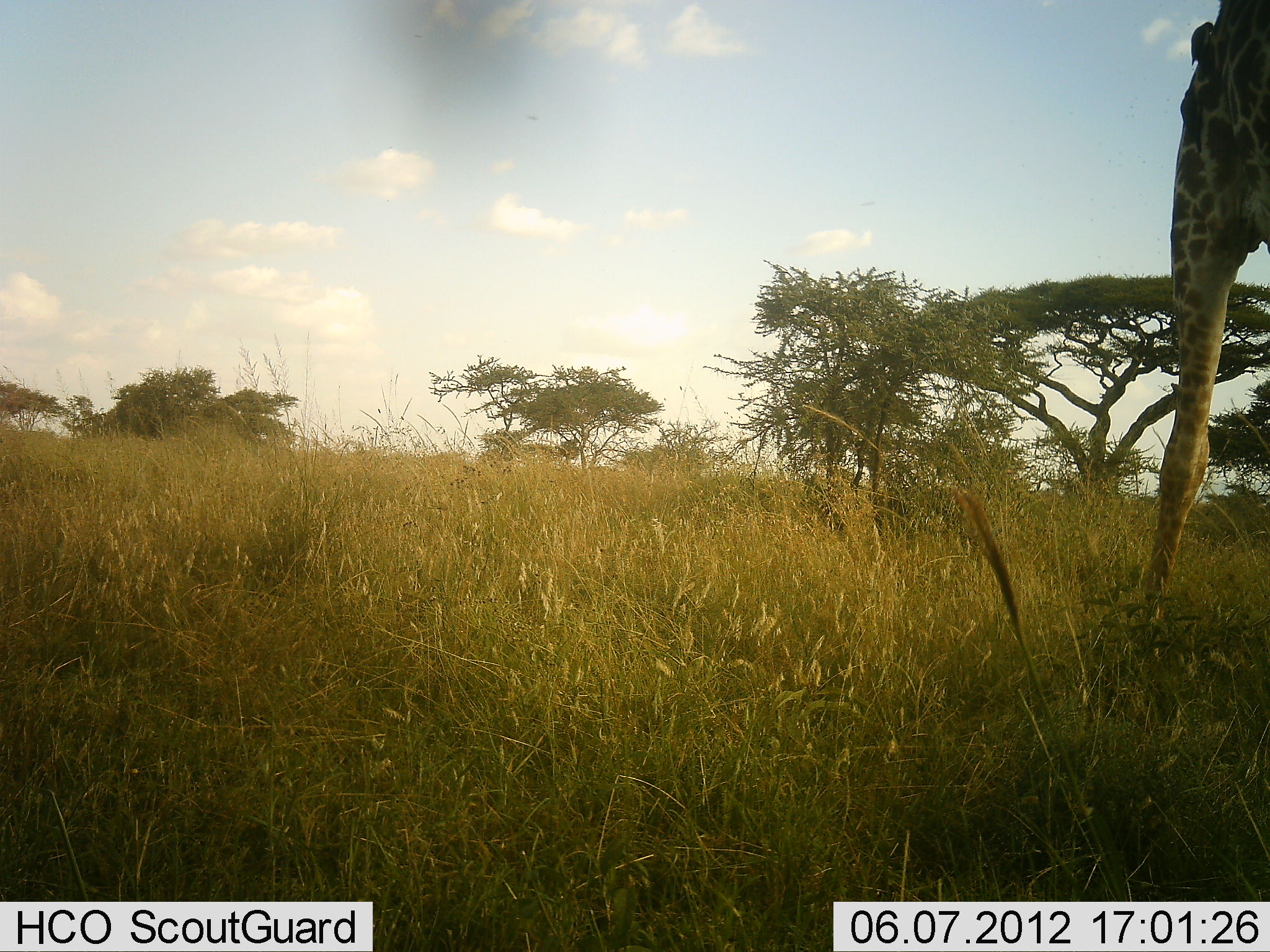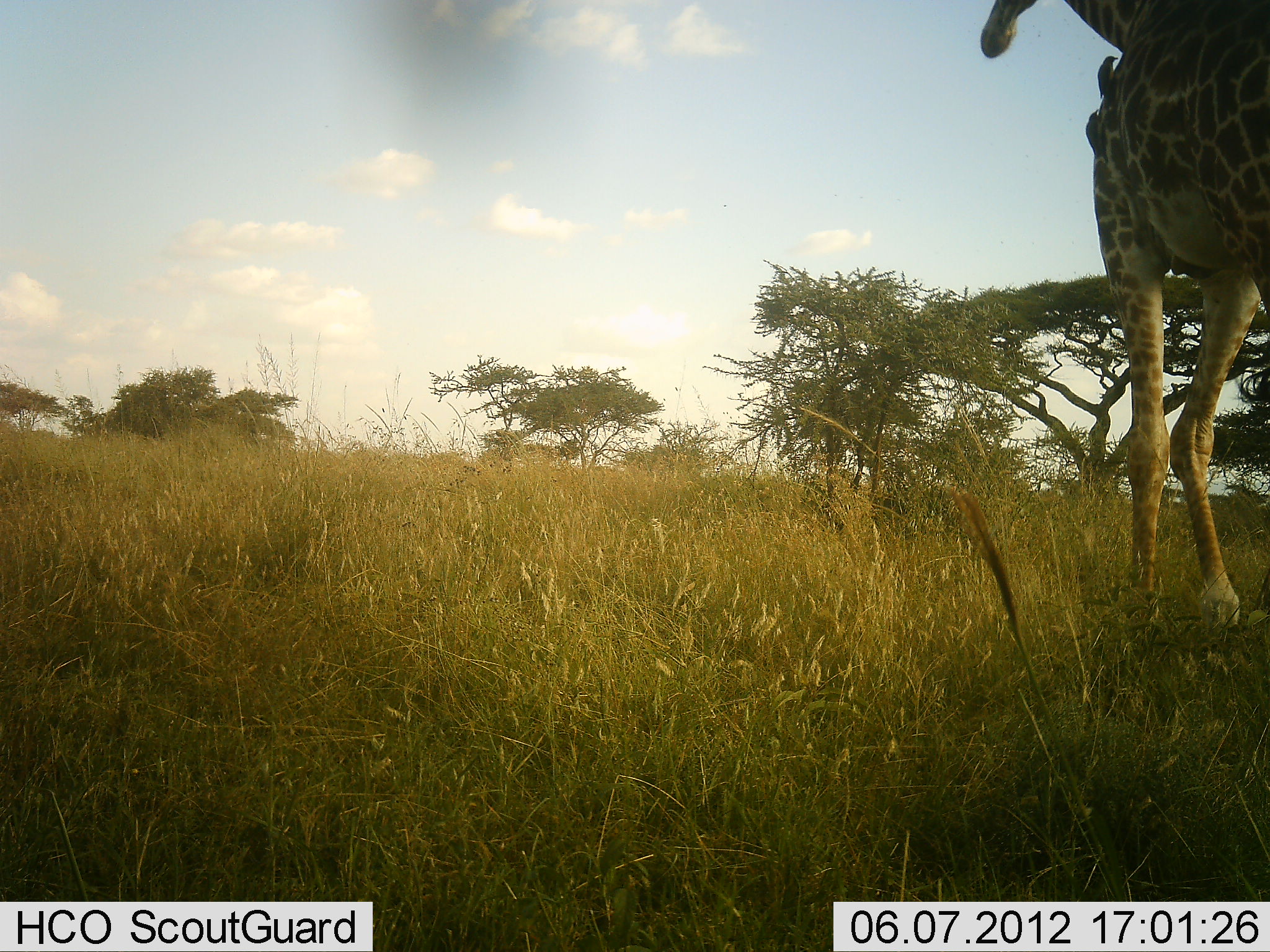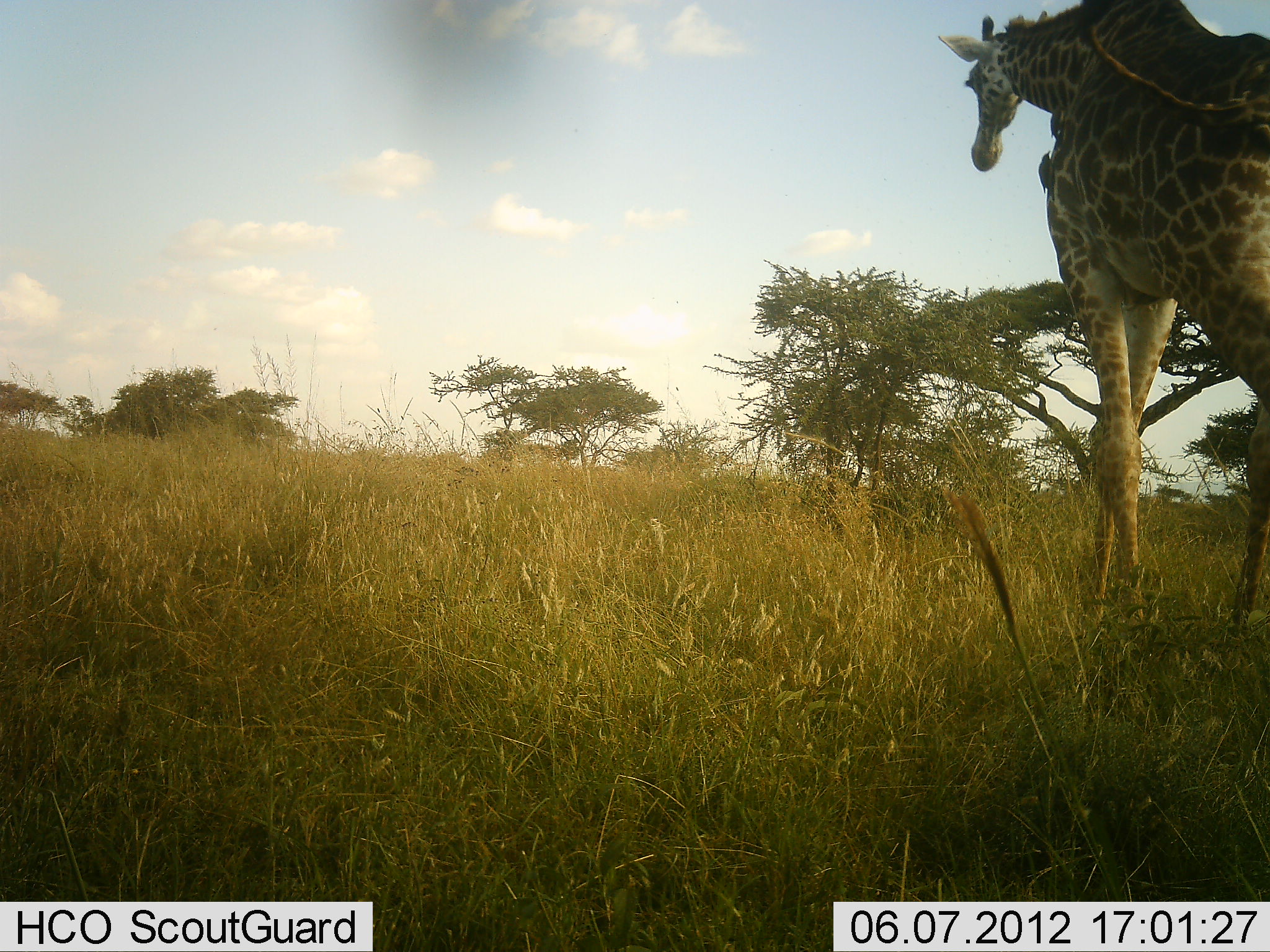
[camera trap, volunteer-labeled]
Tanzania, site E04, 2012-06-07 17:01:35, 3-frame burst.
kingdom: Animalia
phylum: Chordata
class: Mammalia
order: Artiodactyla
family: Giraffidae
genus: Giraffa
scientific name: Giraffa camelopardalis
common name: giraffe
Giraffe (Giraffa camelopardalis), count 1. Behavior (volunteer vote fractions): standing 0%, resting 0%, moving 100%, interacting 0%. Young present (vote fraction): 0%. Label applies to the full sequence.